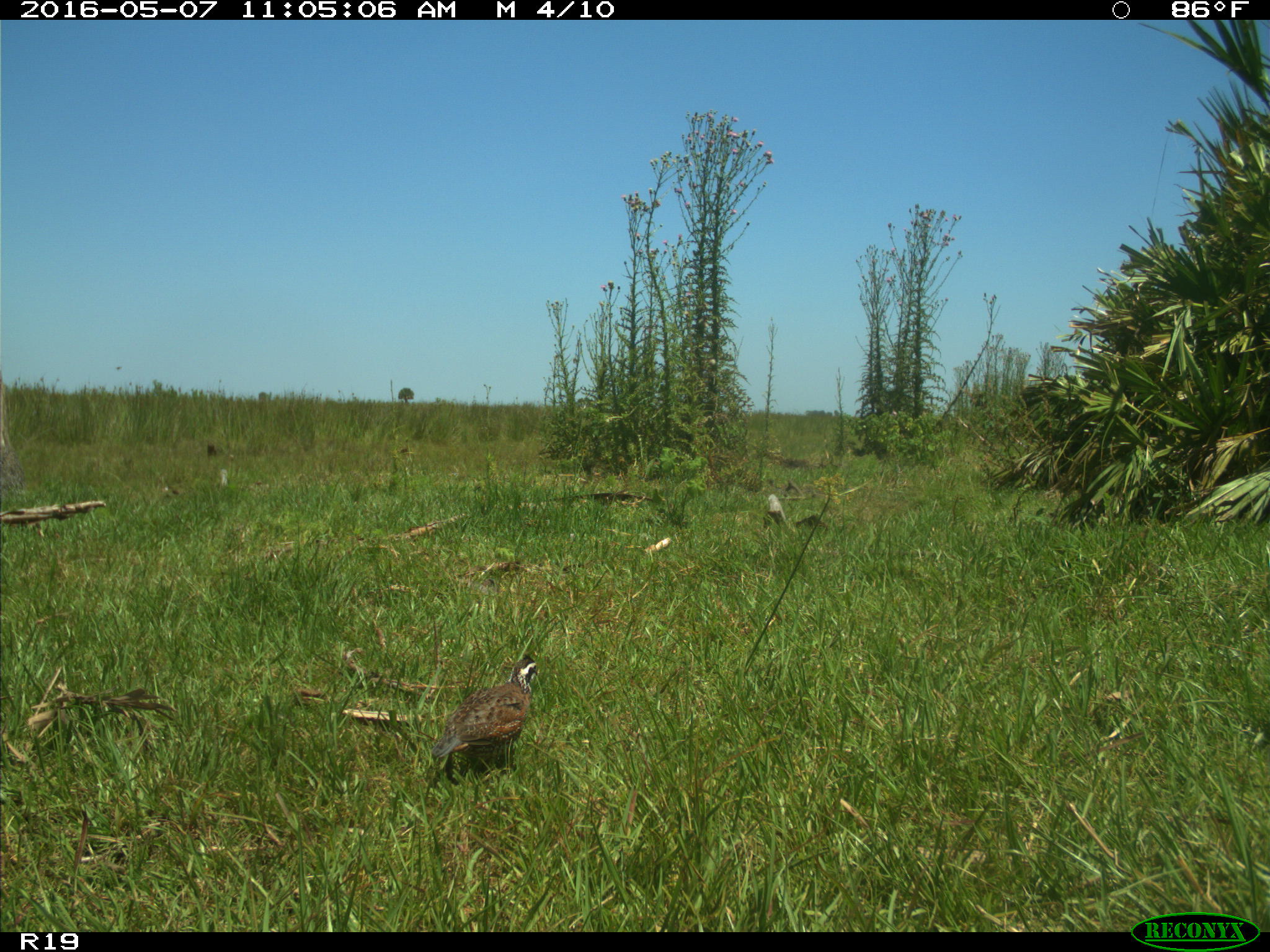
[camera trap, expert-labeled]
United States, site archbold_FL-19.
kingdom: Animalia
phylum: Chordata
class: Mammalia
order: Artiodactyla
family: Bovidae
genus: Bos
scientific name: Bos taurus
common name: domestic cow